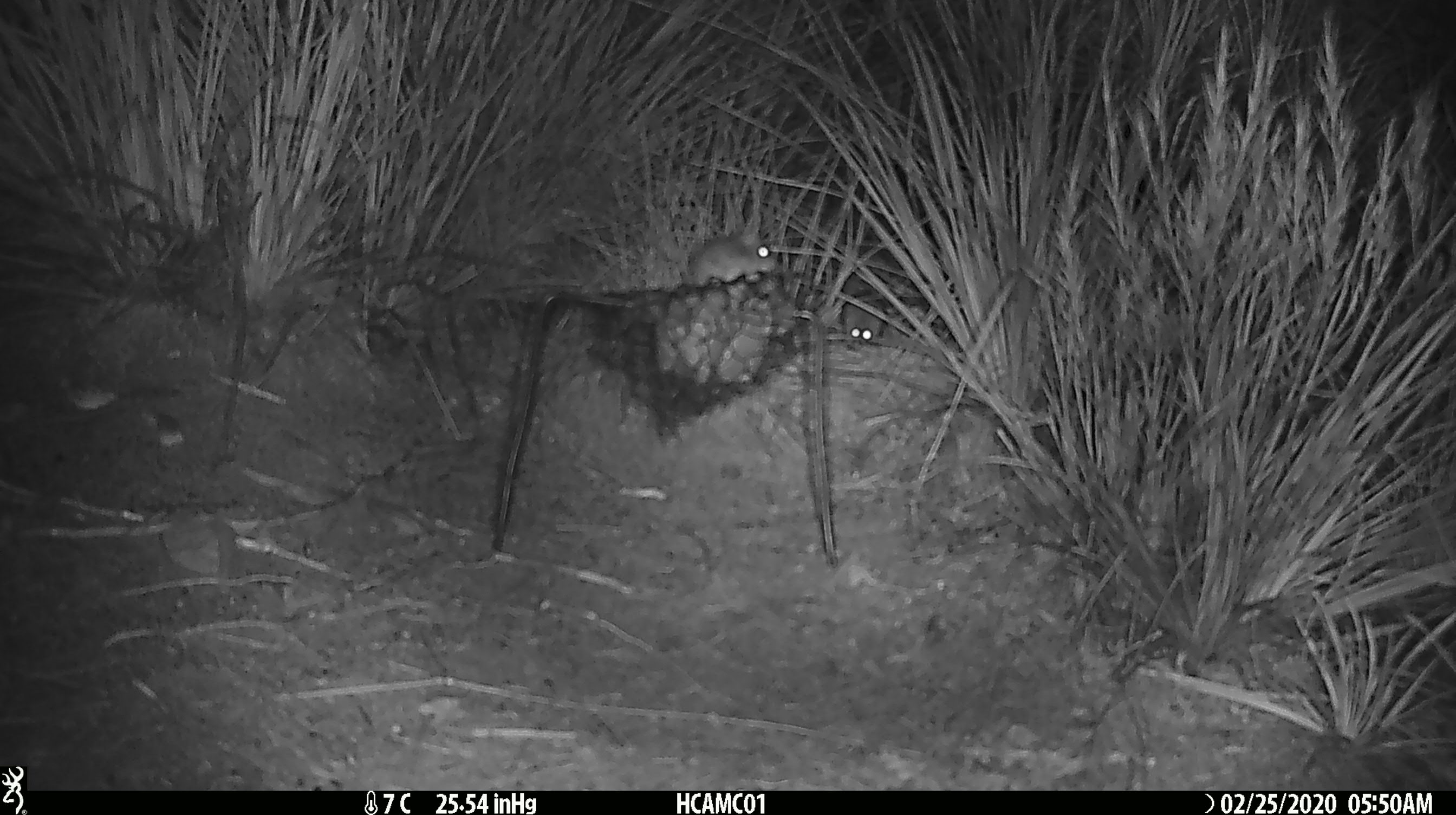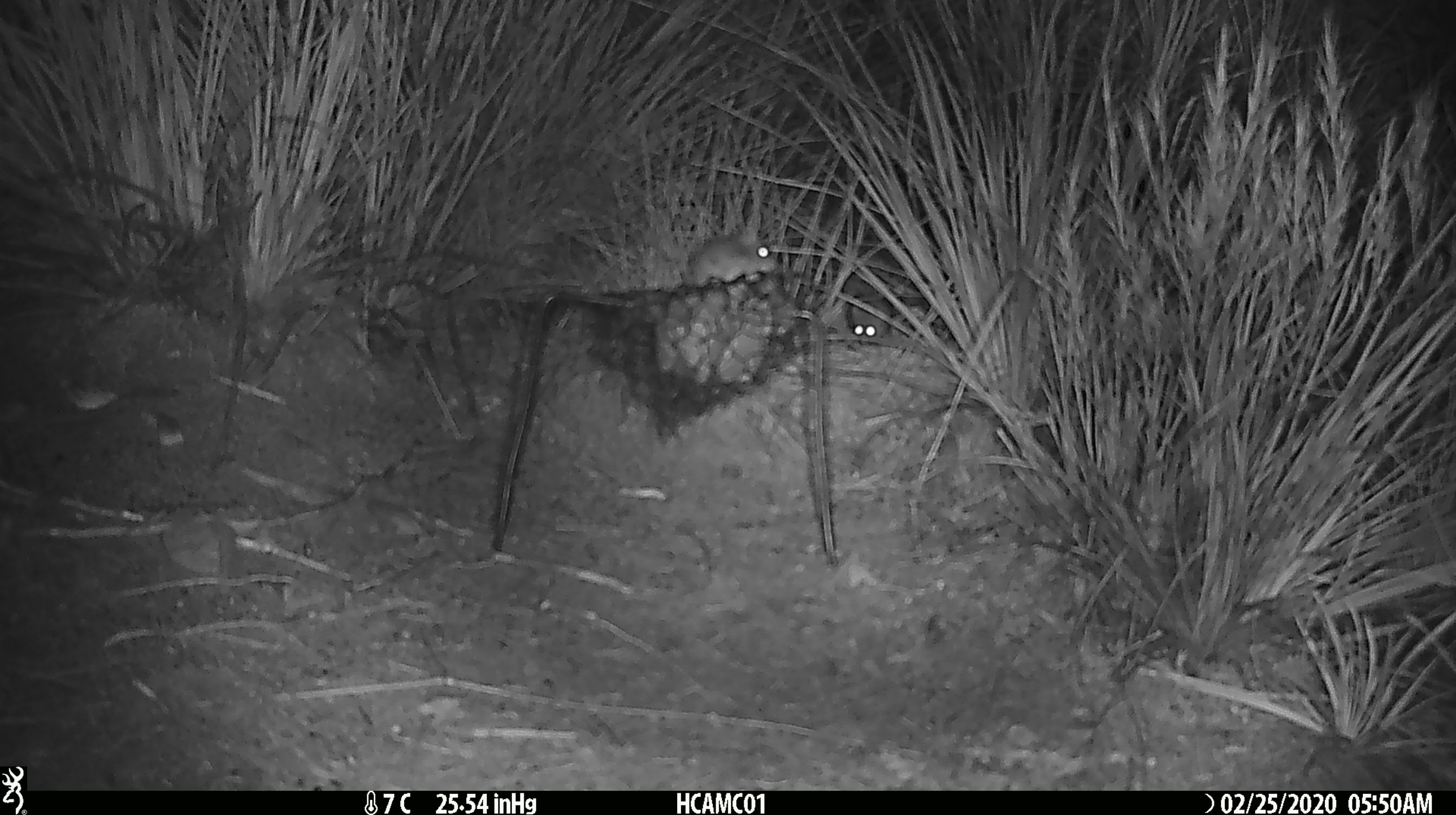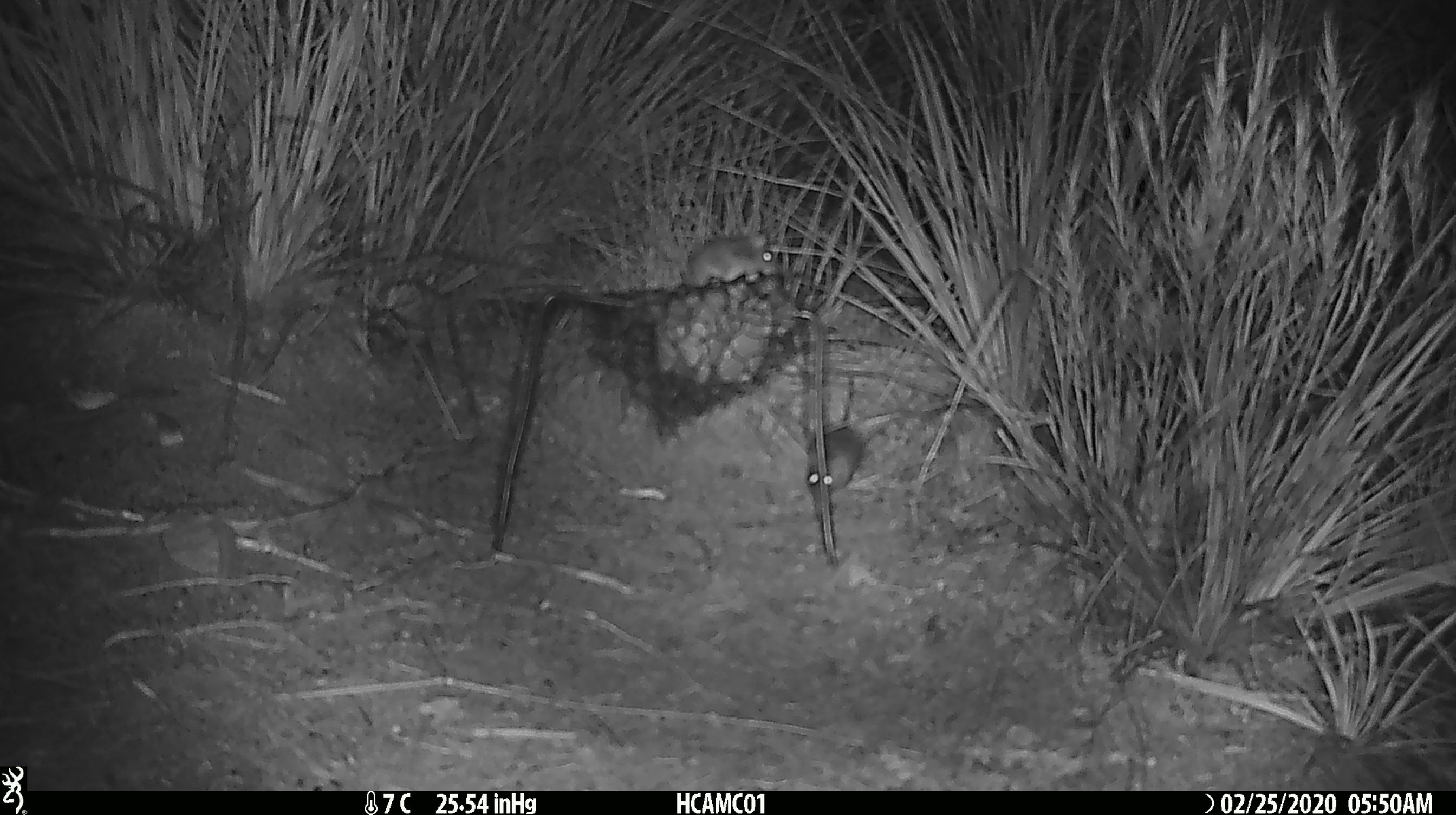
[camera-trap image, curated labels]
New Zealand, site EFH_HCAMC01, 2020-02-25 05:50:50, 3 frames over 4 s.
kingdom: Animalia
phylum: Chordata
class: Mammalia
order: Rodentia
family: Muridae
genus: Mus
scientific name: Mus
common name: mouse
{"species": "mouse (Mus)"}